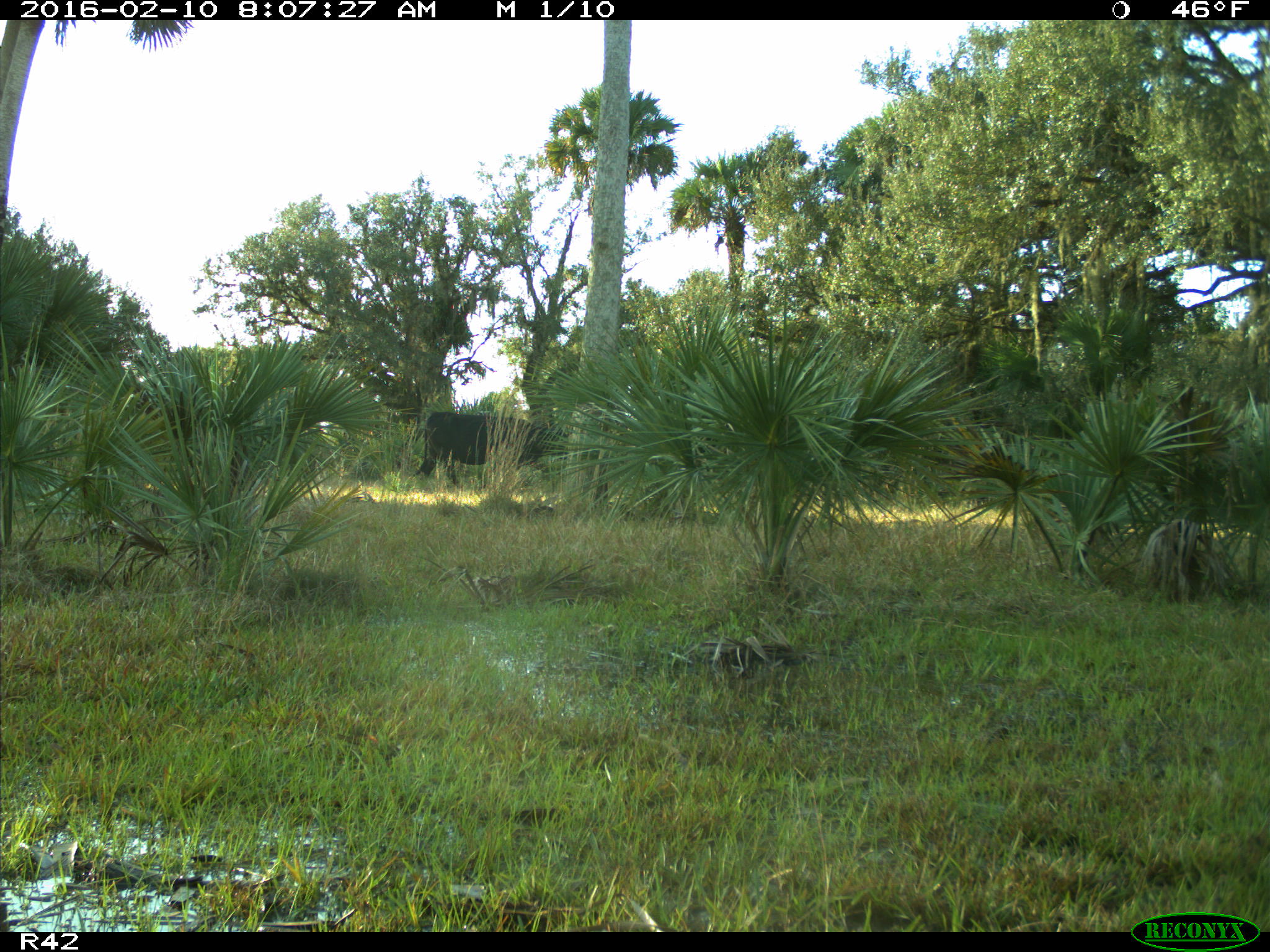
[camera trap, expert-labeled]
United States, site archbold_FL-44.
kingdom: Animalia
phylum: Chordata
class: Mammalia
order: Artiodactyla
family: Bovidae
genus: Bos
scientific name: Bos taurus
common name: domestic cow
Bos taurus (domestic cow).